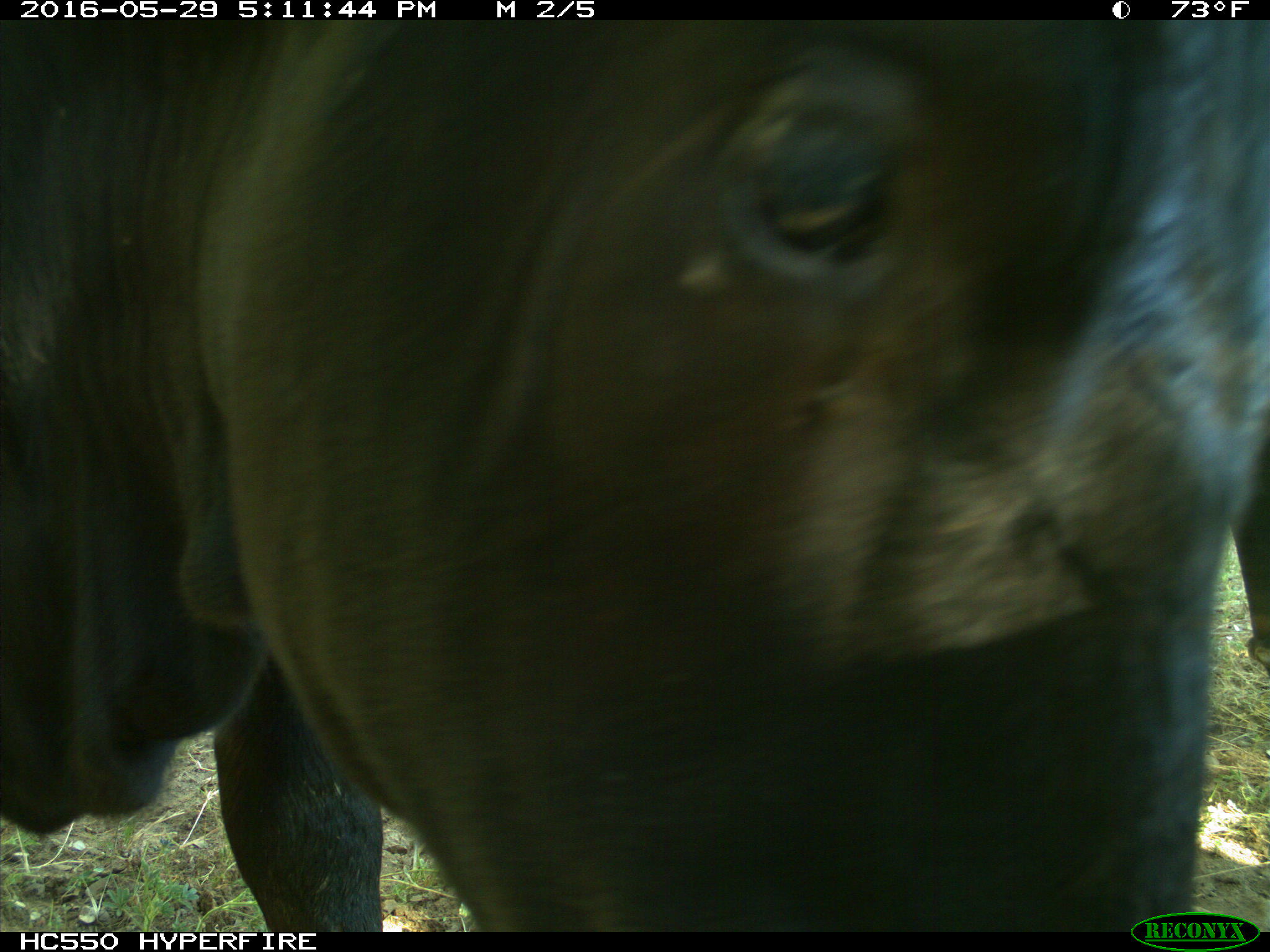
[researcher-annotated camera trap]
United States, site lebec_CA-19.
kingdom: Animalia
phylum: Chordata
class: Mammalia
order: Artiodactyla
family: Bovidae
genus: Bos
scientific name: Bos taurus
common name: domestic cow